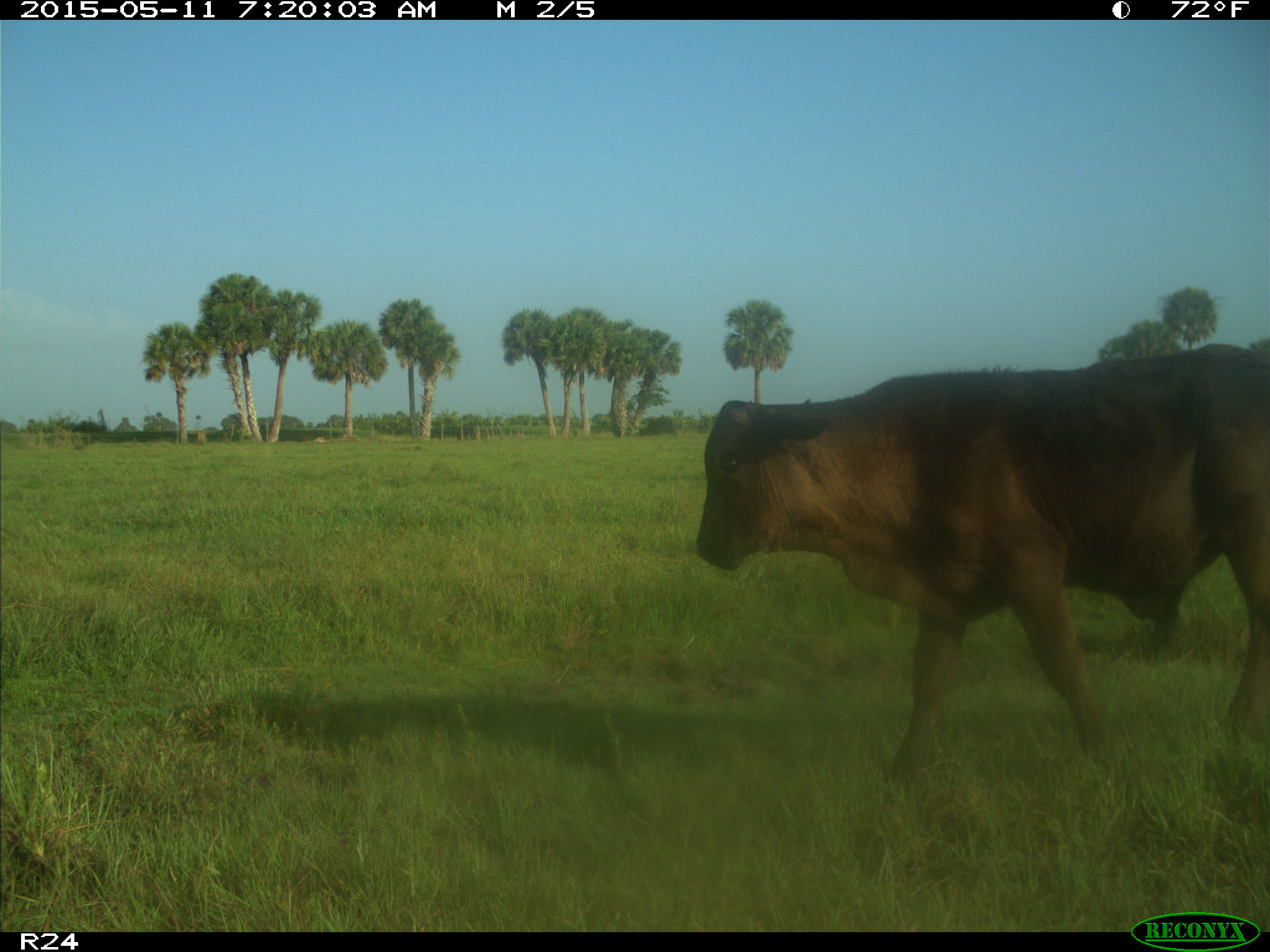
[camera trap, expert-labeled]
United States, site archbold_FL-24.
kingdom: Animalia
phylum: Chordata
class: Mammalia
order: Artiodactyla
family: Bovidae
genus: Bos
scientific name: Bos taurus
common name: domestic cow